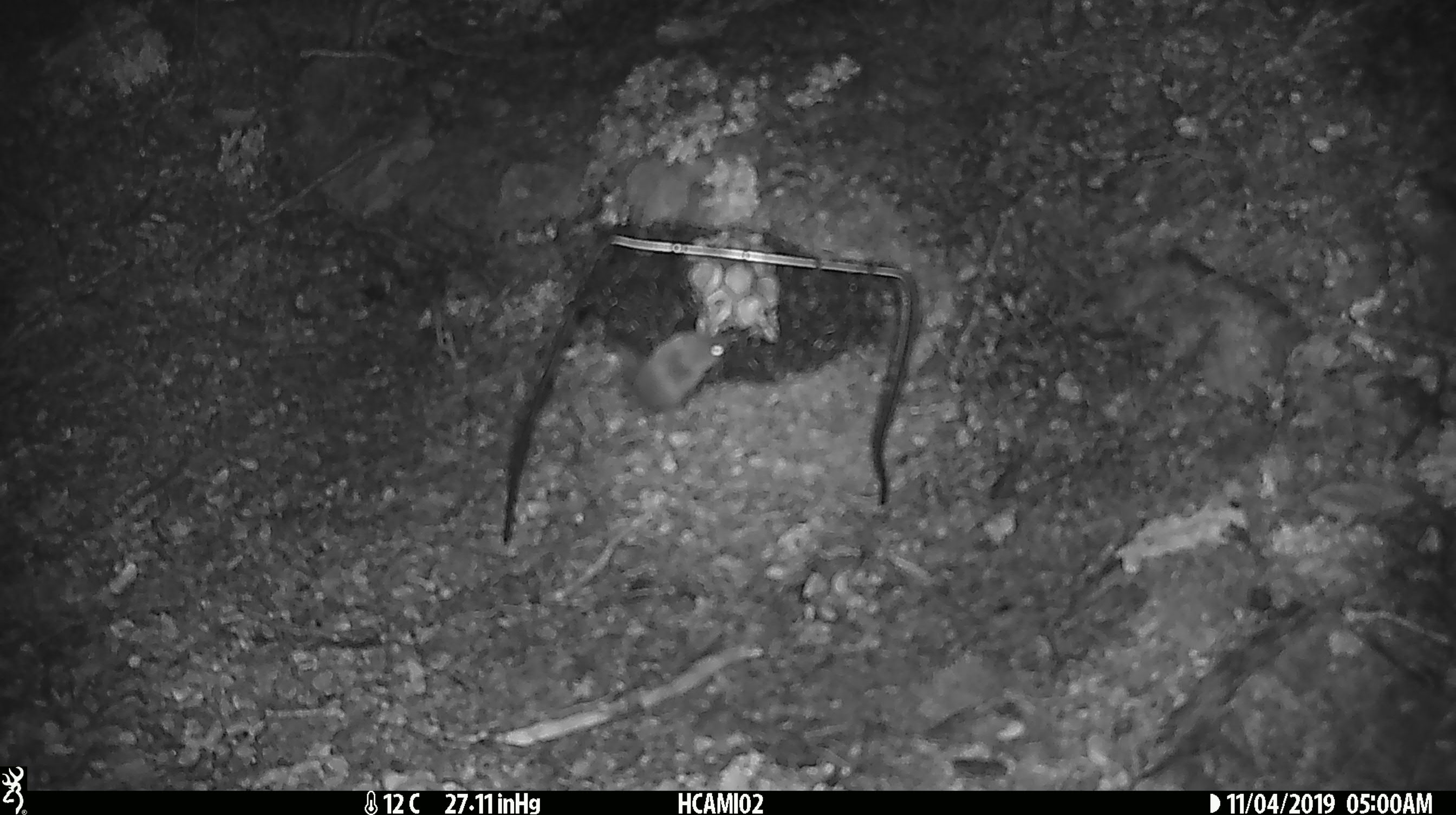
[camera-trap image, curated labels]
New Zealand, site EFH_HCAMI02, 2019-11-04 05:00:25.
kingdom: Animalia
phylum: Chordata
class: Mammalia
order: Rodentia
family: Muridae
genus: Mus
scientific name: Mus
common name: mouse